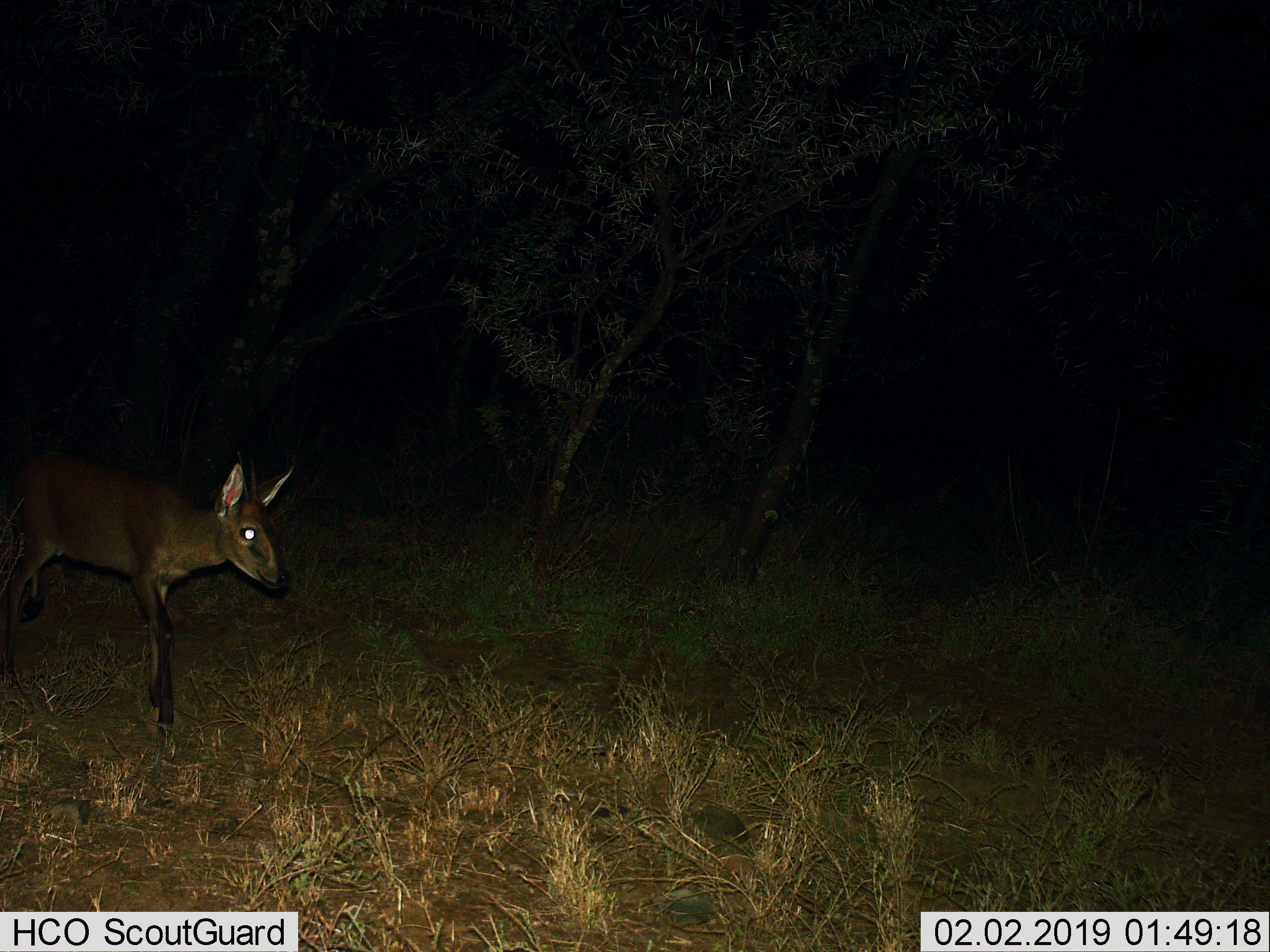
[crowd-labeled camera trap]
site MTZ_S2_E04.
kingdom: Animalia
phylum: Chordata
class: Mammalia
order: Artiodactyla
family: Bovidae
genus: Sylvicapra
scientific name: Sylvicapra grimmia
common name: common duiker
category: duikercommongrey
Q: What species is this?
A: Duikercommongrey (common duiker) (Sylvicapra grimmia).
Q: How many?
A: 1.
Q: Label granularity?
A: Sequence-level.